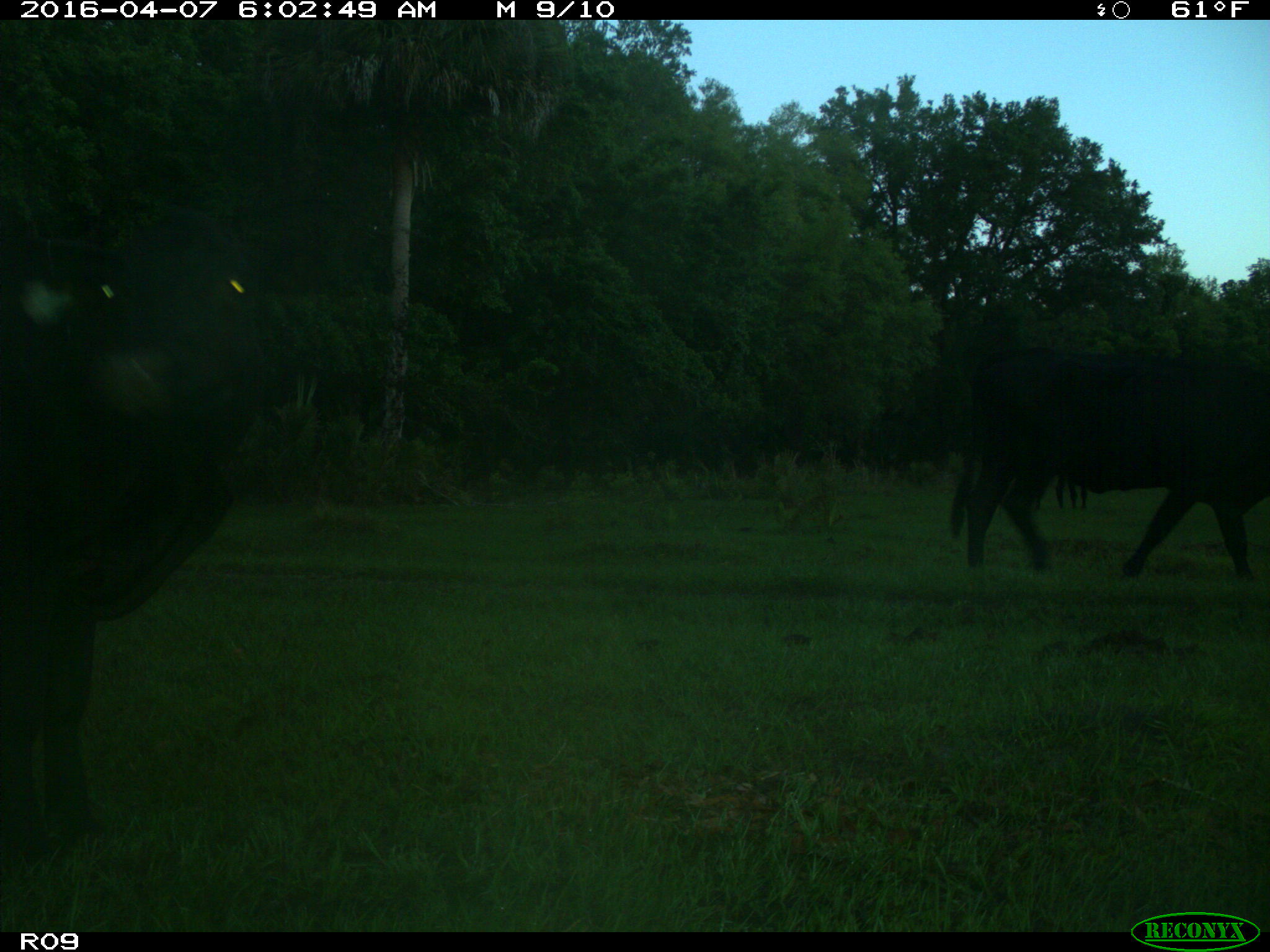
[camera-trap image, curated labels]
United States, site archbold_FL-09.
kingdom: Animalia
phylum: Chordata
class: Mammalia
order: Artiodactyla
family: Bovidae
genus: Bos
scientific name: Bos taurus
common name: domestic cow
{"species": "Bos taurus (domestic cow)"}